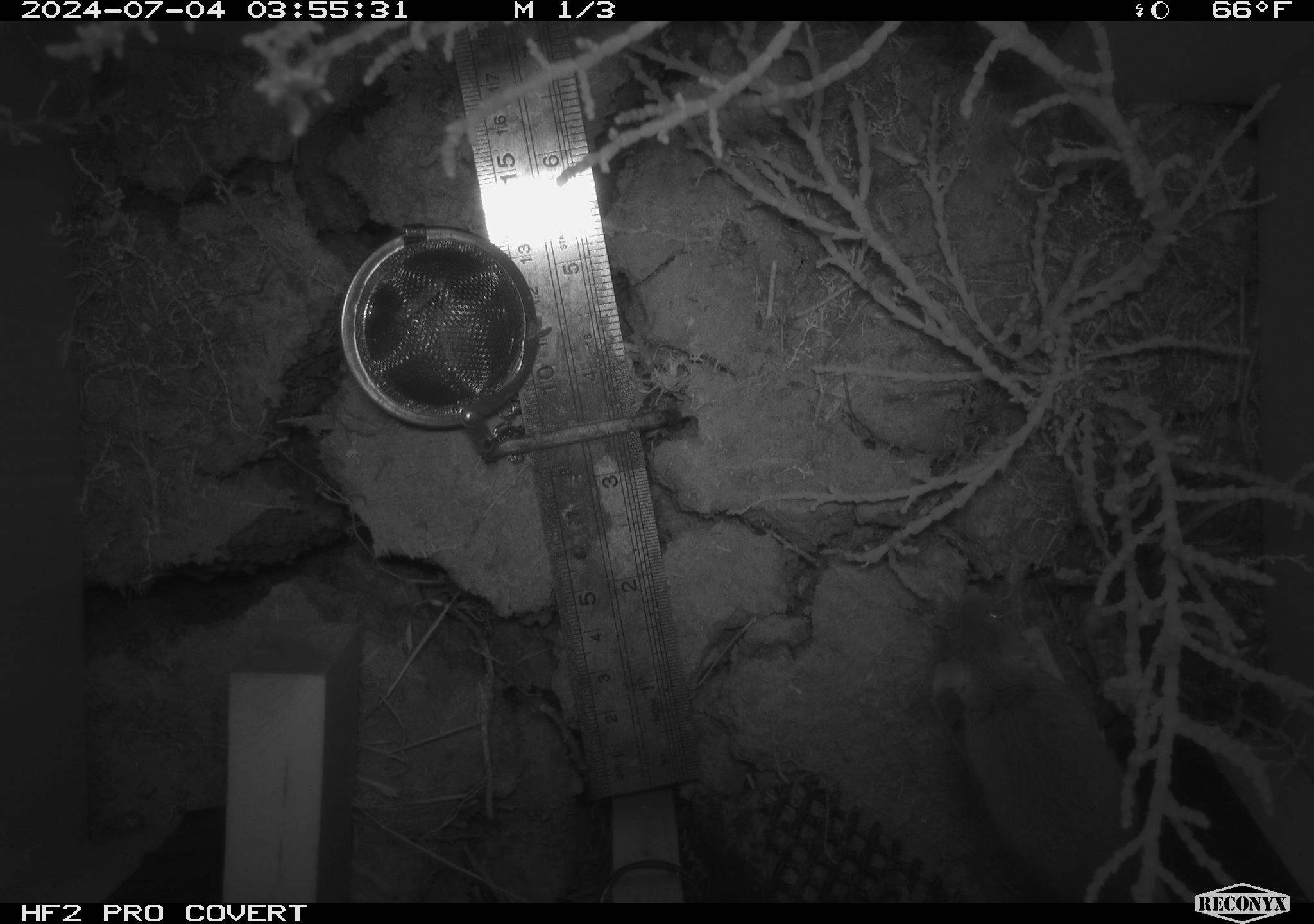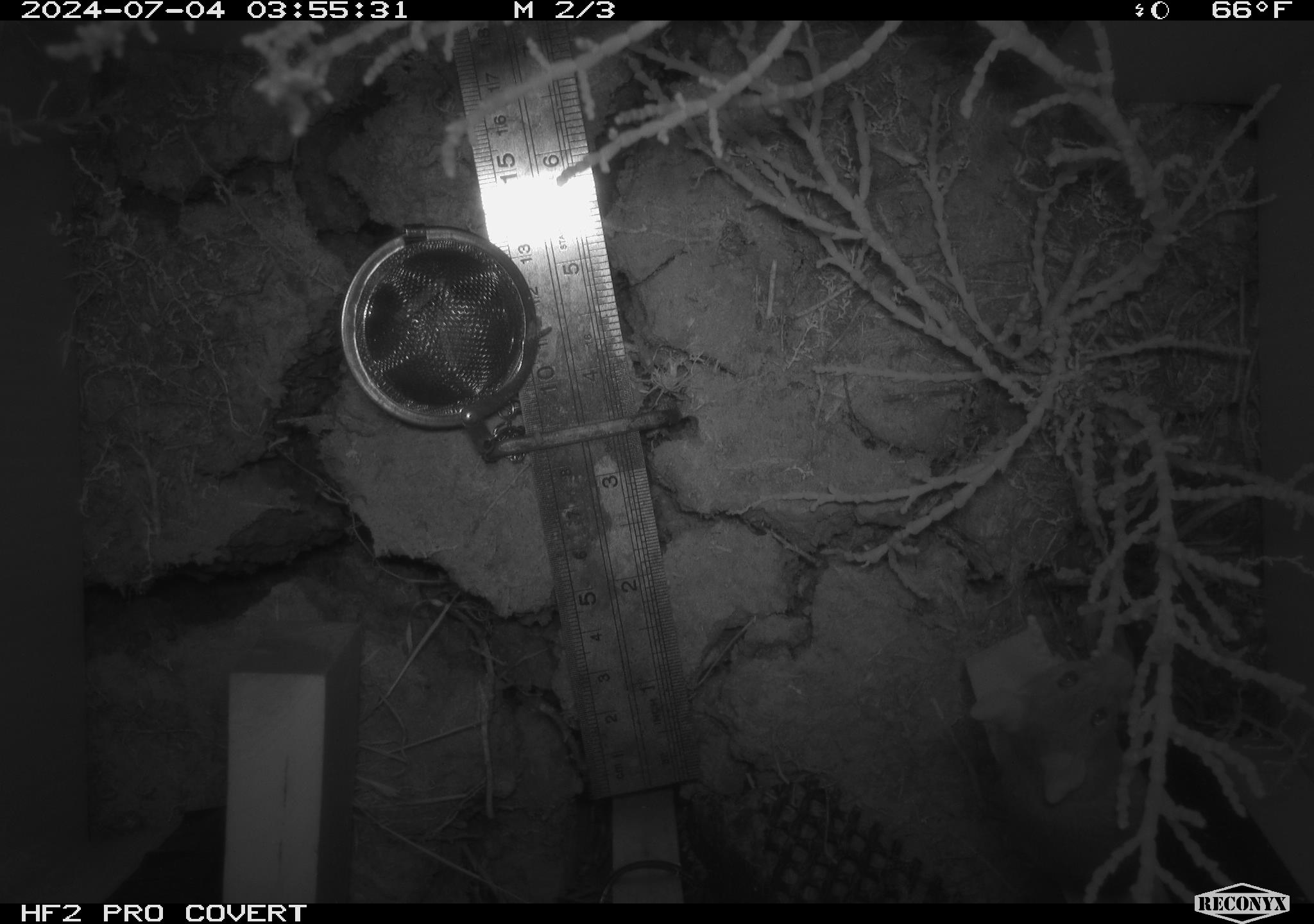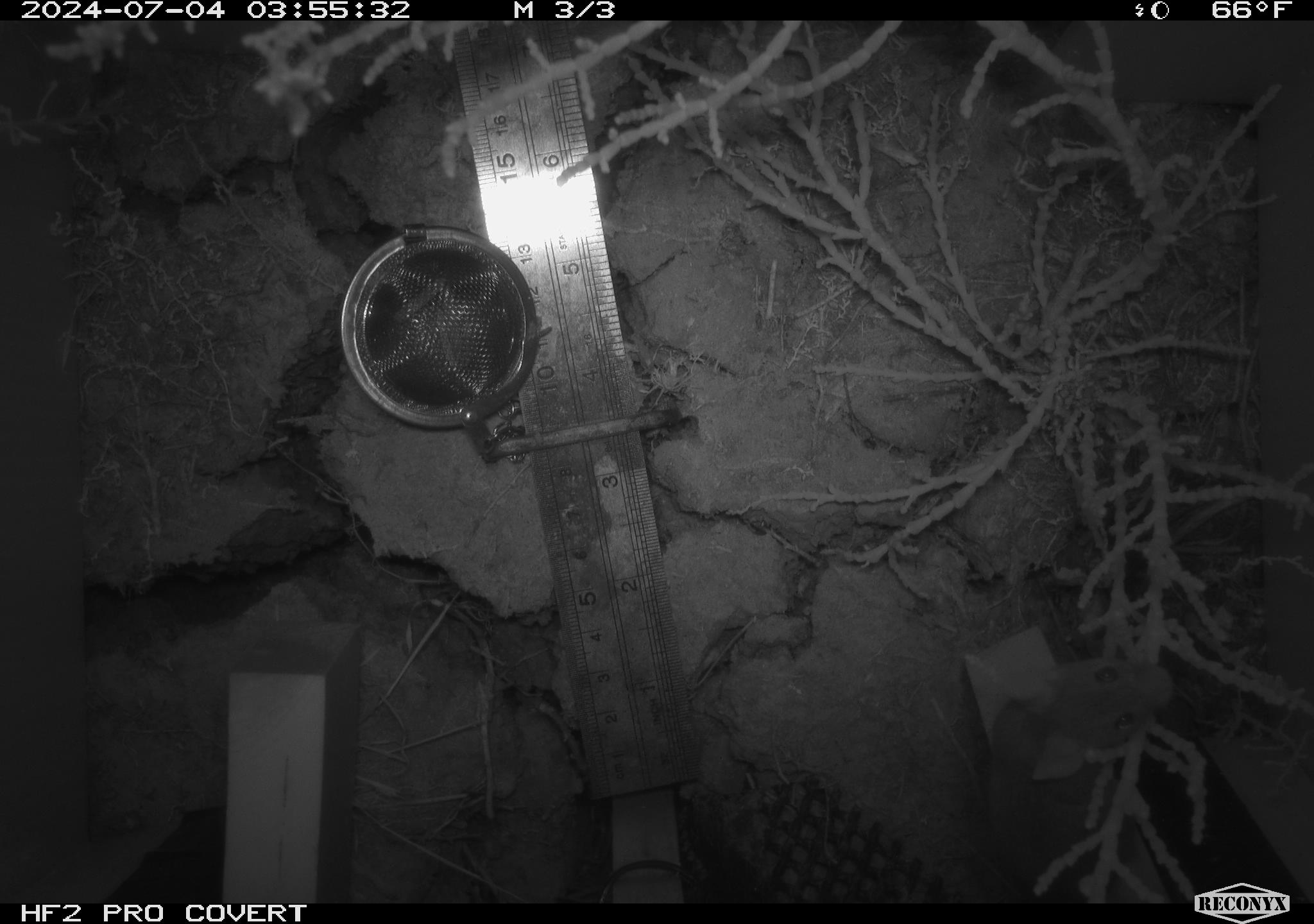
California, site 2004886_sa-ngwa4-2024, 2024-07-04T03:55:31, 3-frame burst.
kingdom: Animalia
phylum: Chordata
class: Mammalia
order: Rodentia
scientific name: Rodentia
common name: mouse species